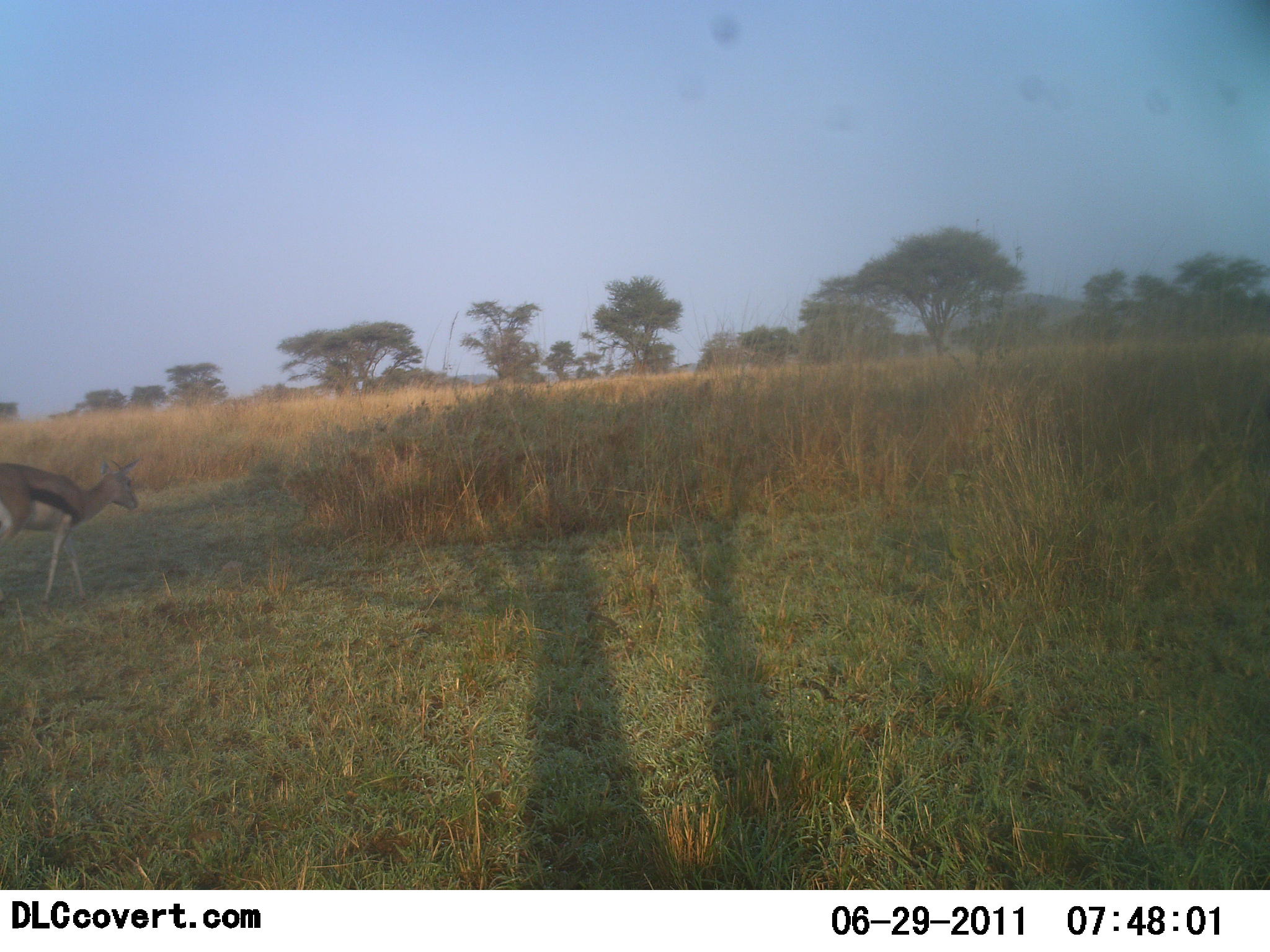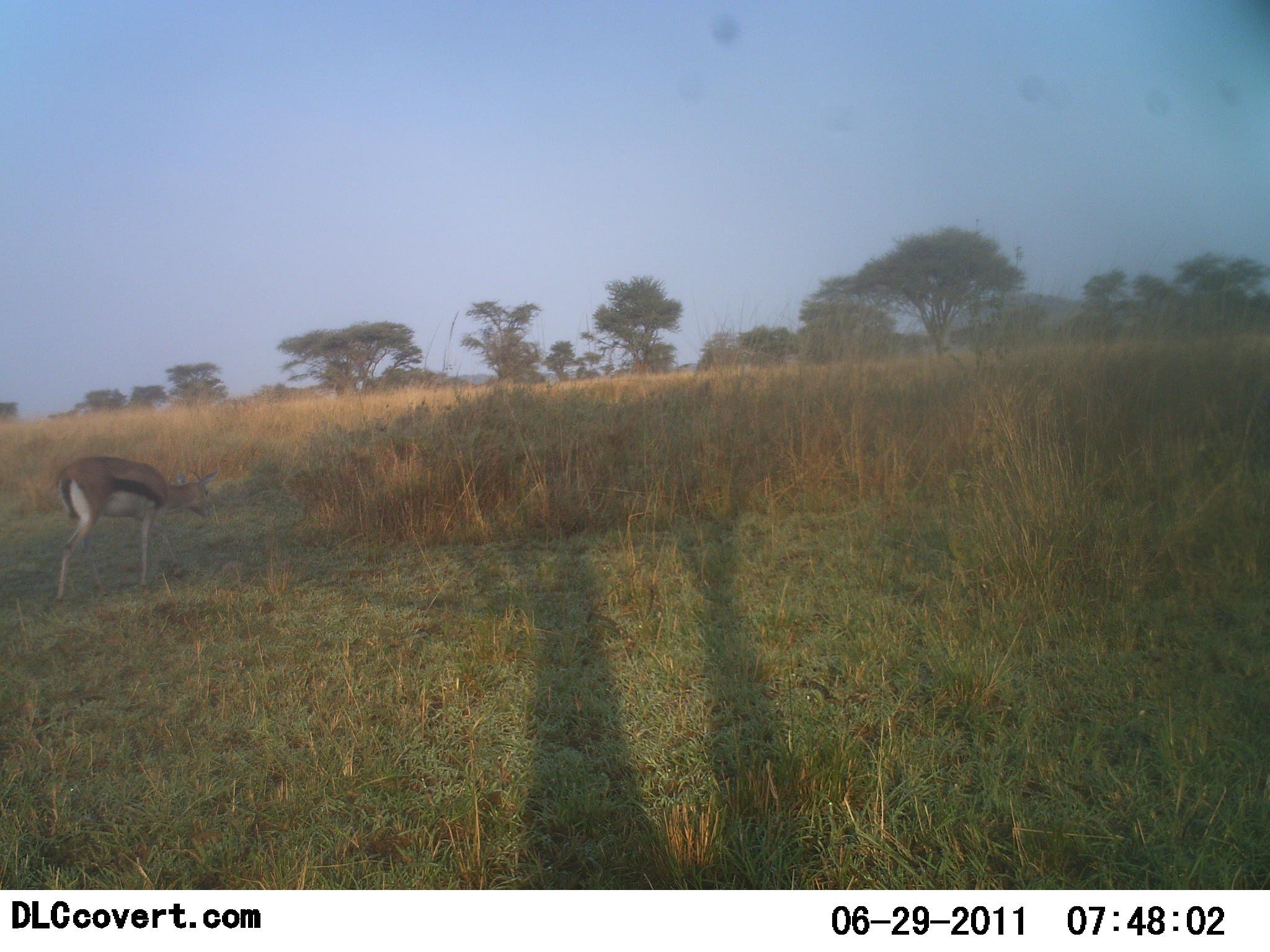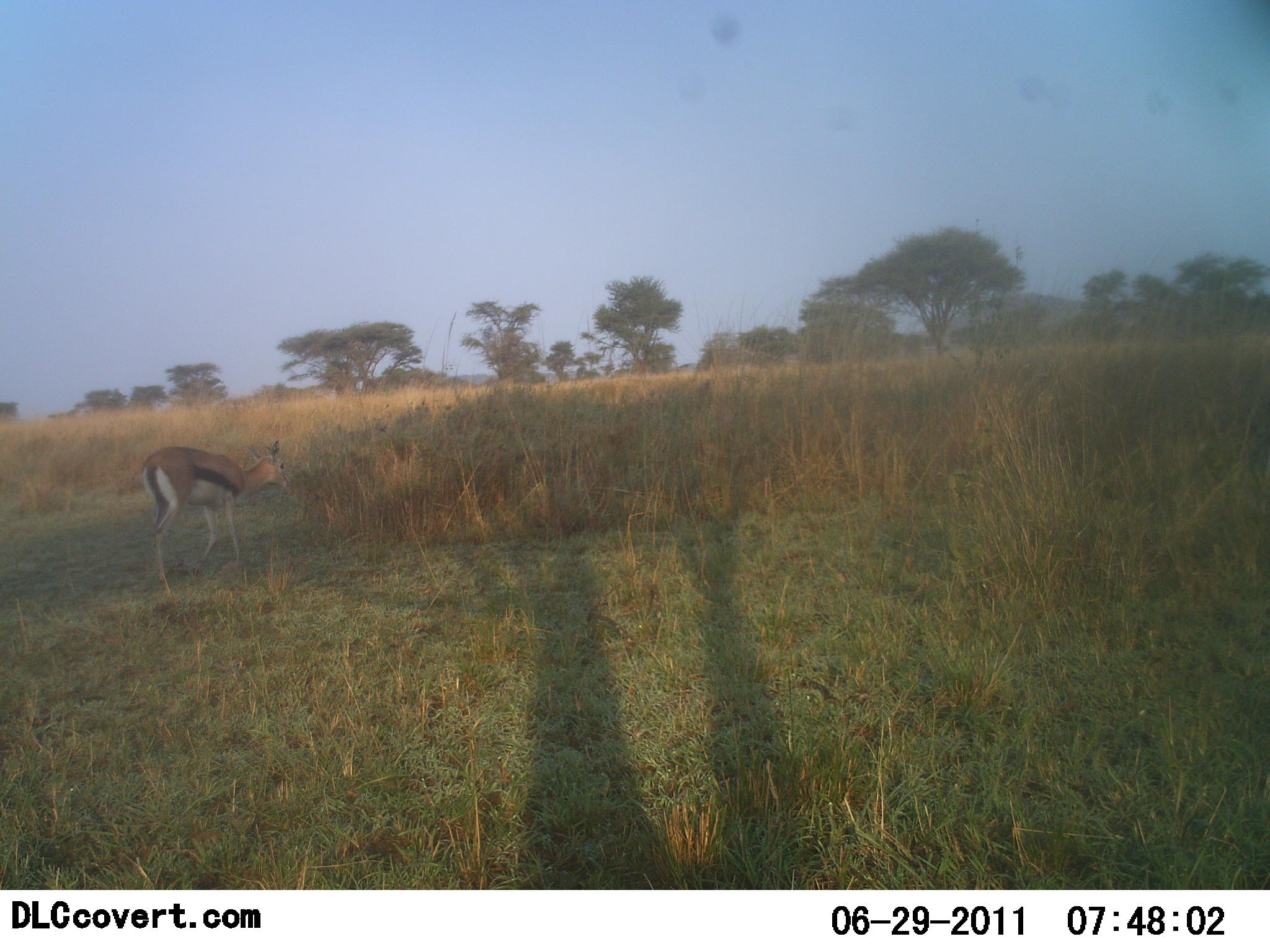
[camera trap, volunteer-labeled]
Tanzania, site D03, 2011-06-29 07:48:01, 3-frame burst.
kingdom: Animalia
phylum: Chordata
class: Mammalia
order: Artiodactyla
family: Bovidae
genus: Eudorcas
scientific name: Eudorcas thomsonii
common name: thomson's gazelle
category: gazellethomsons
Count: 1.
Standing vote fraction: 30%.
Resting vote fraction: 0%.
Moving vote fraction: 90%.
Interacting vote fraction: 0%.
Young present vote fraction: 0%.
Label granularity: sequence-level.